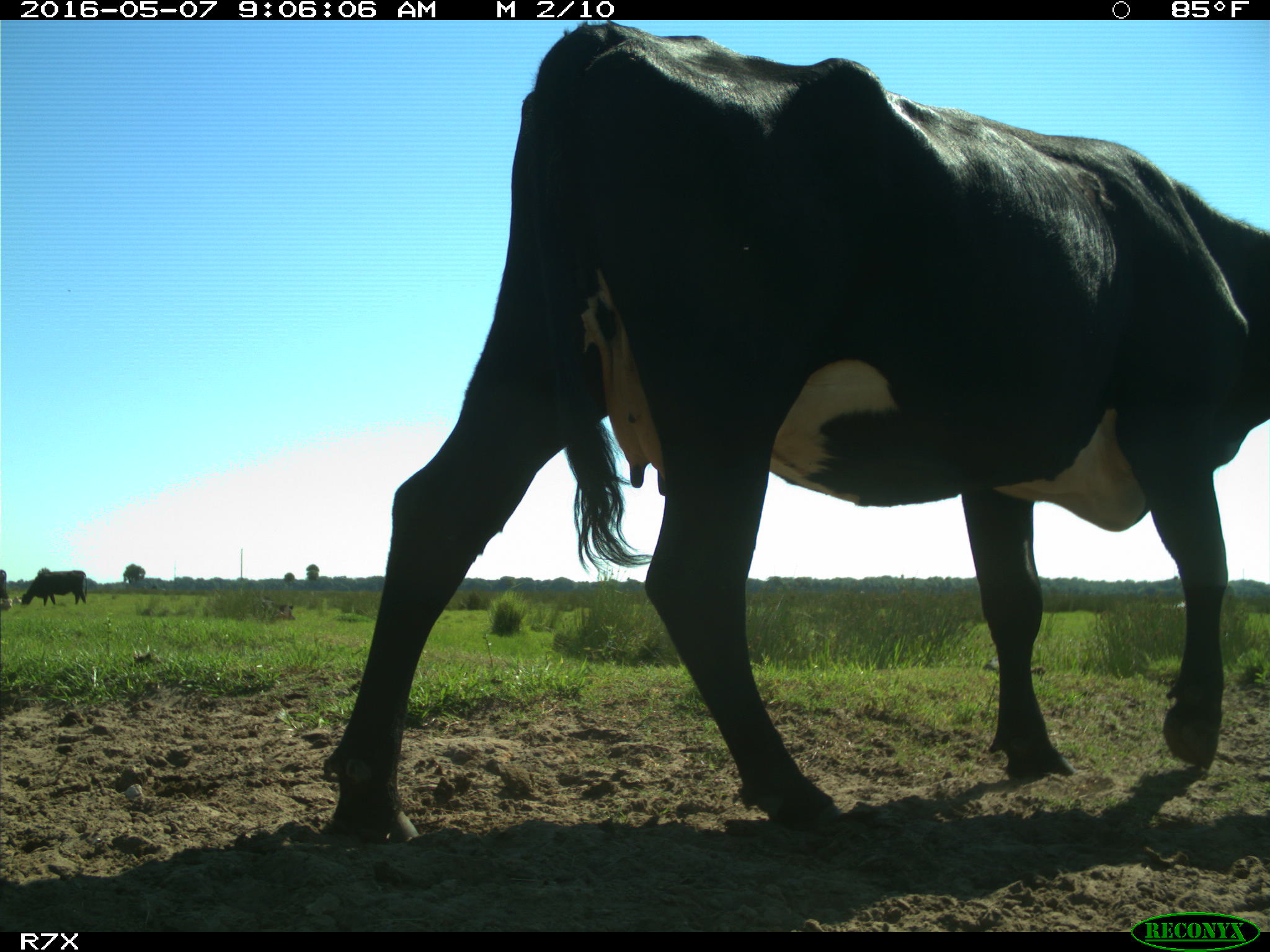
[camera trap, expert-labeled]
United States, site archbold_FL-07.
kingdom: Animalia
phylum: Chordata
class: Mammalia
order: Artiodactyla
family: Bovidae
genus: Bos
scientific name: Bos taurus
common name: domestic cow